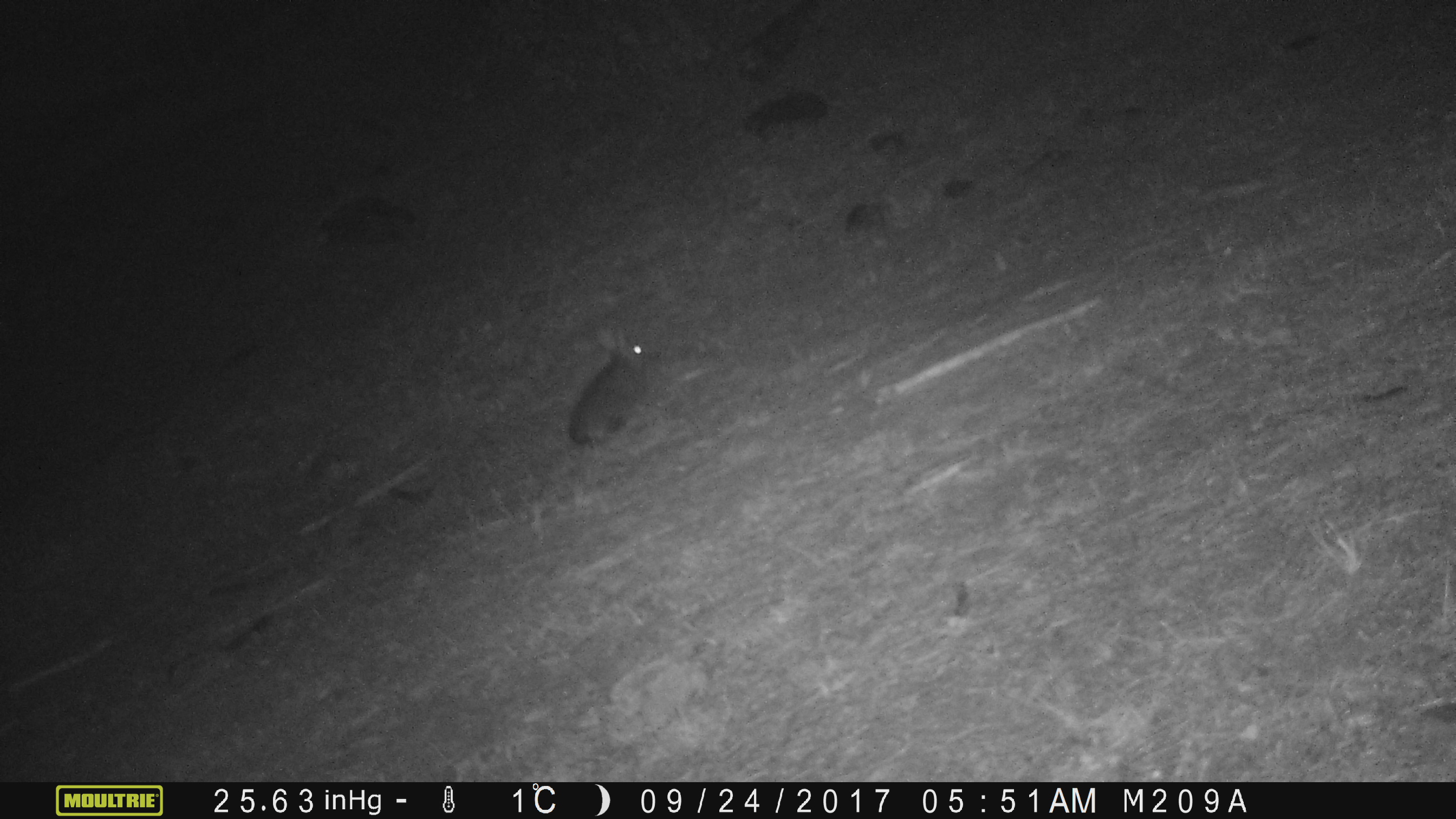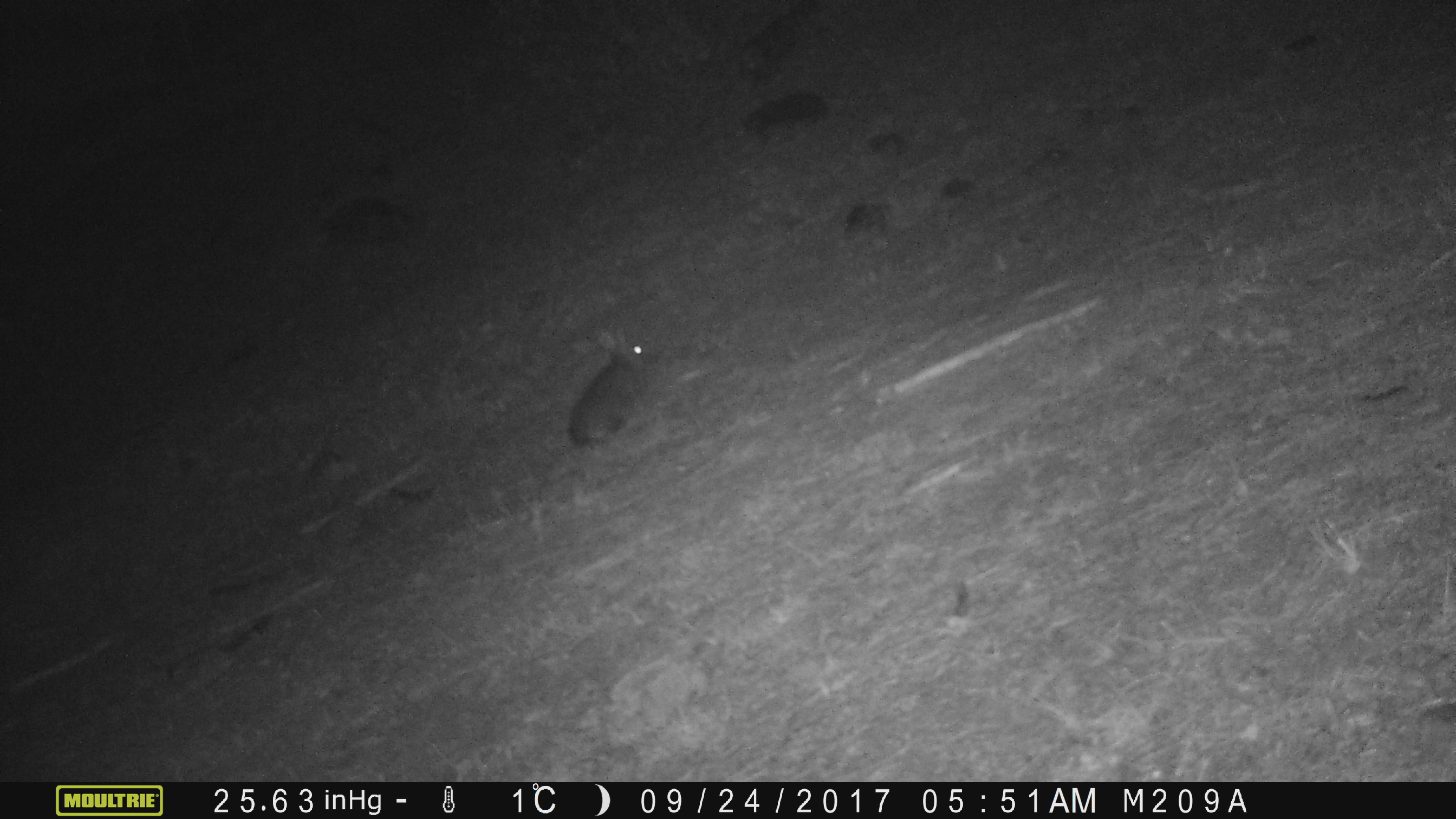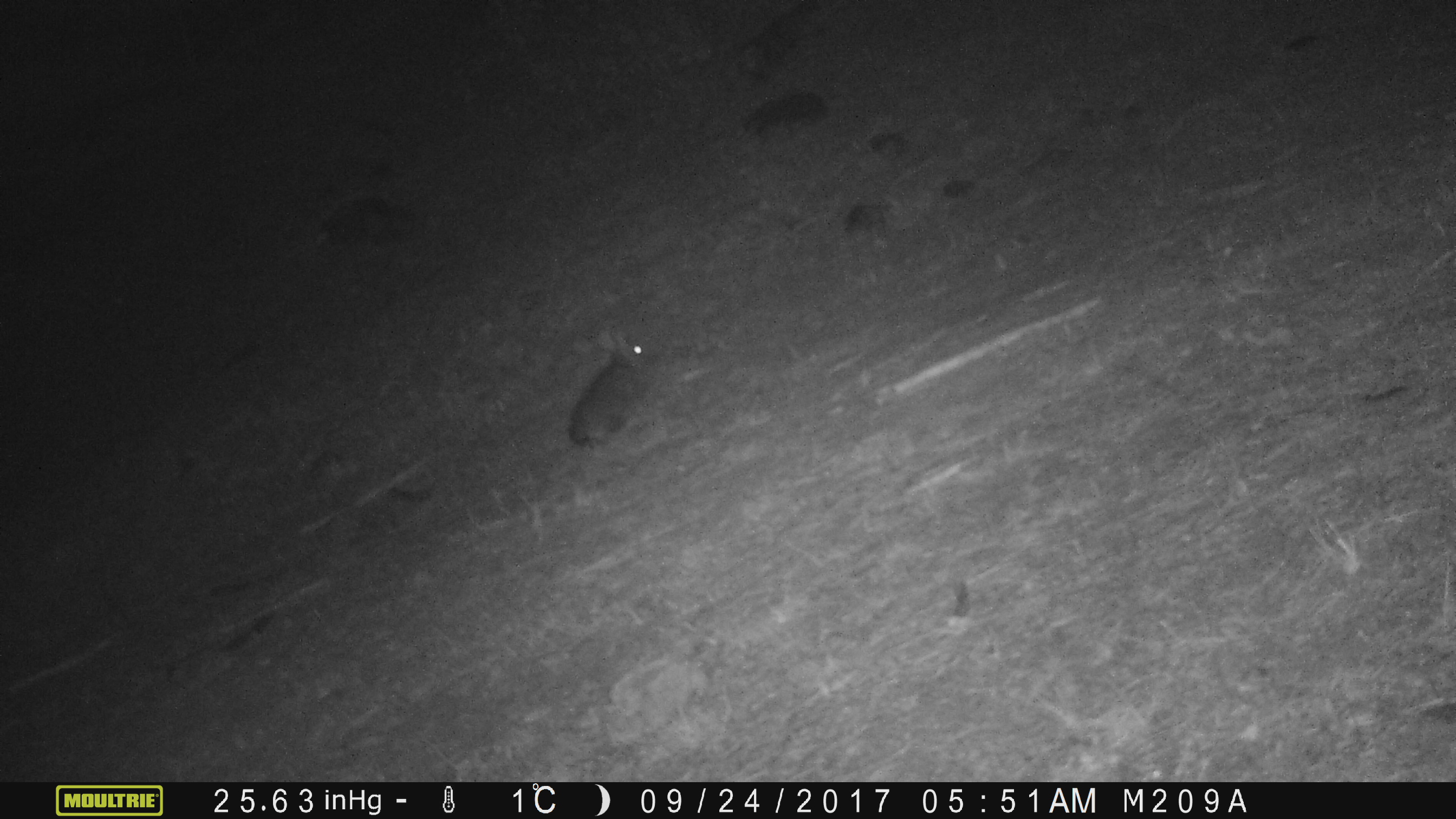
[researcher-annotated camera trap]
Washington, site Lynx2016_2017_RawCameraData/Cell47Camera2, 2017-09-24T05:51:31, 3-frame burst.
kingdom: Animalia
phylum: Chordata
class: Mammalia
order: Lagomorpha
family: Leporidae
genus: Lepus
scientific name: Lepus americanus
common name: snowshoe hare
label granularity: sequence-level